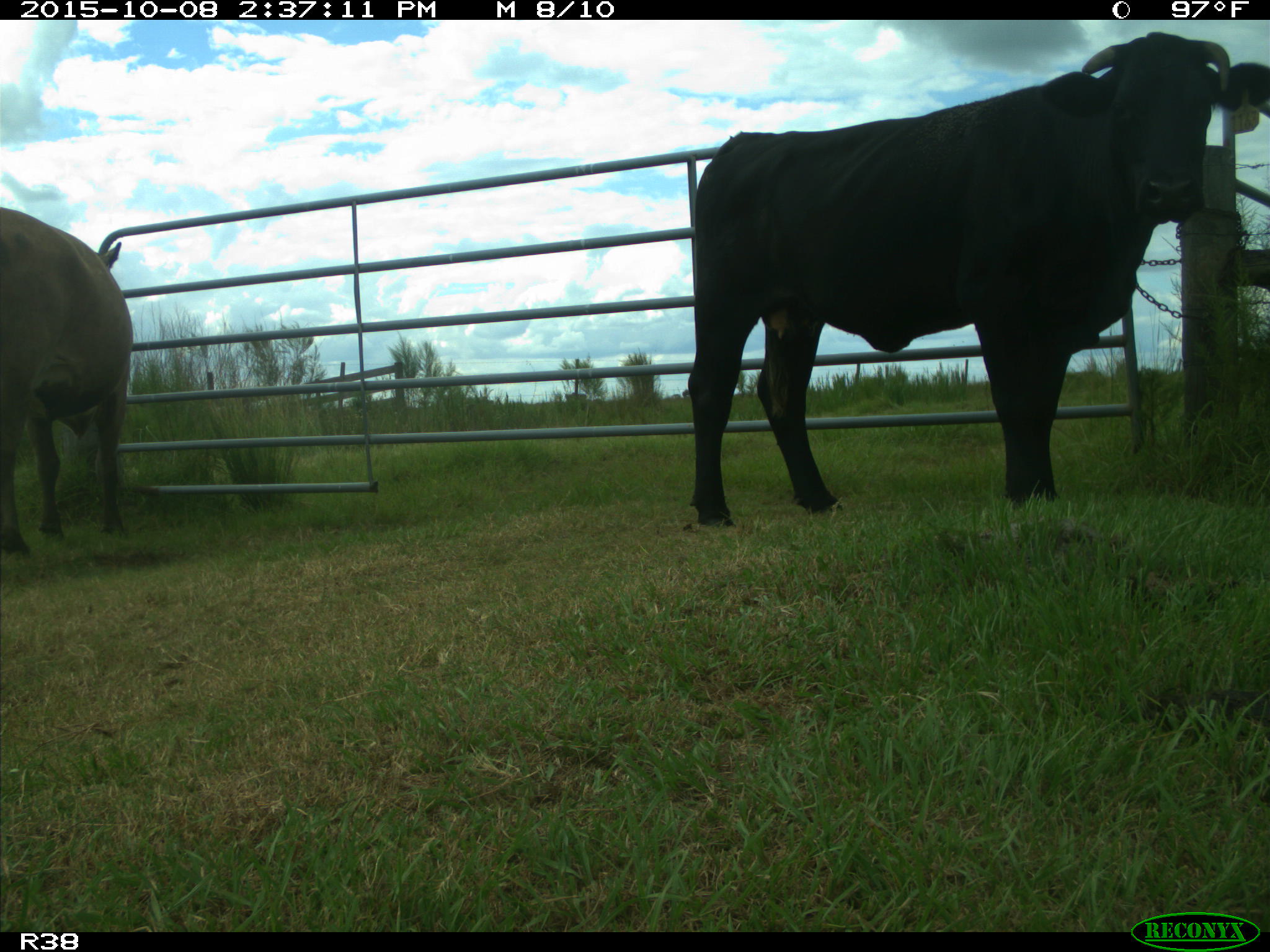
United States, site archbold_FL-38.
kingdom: Animalia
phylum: Chordata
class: Mammalia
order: Artiodactyla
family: Bovidae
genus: Bos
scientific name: Bos taurus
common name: domestic cow